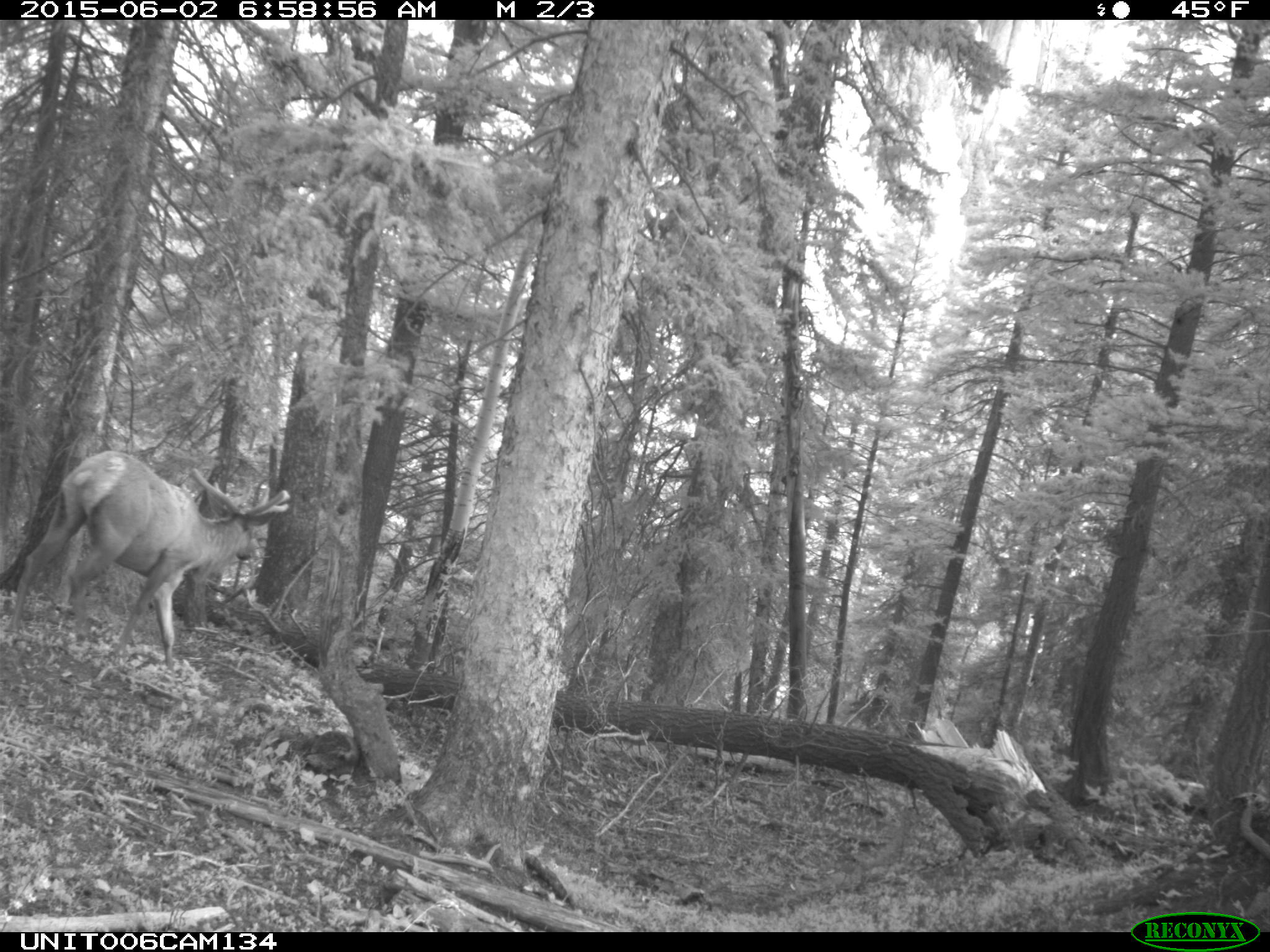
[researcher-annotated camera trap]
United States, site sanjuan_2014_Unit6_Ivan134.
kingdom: Animalia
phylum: Chordata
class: Mammalia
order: Artiodactyla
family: Cervidae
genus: Cervus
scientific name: Cervus elaphus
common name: red deer